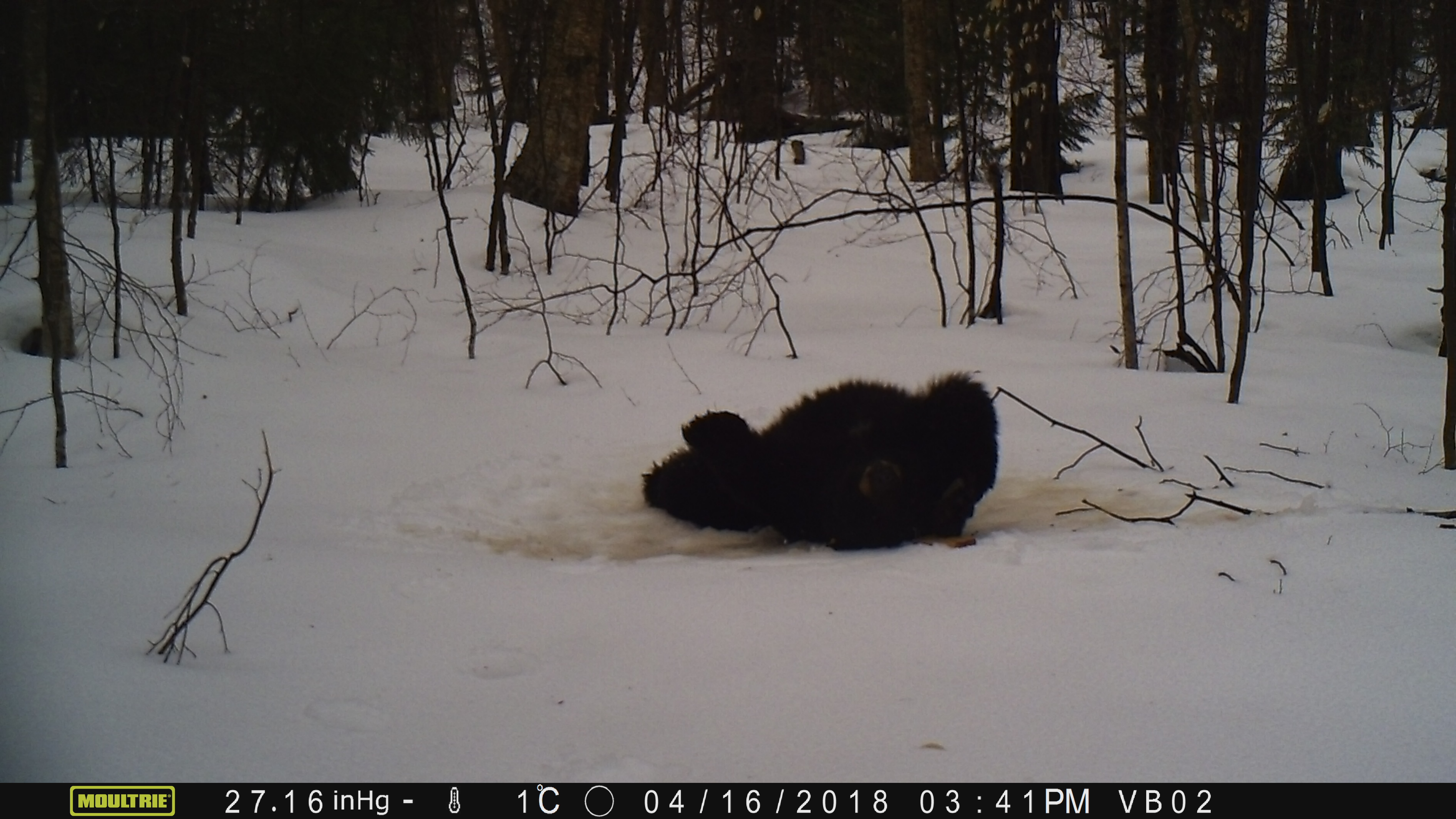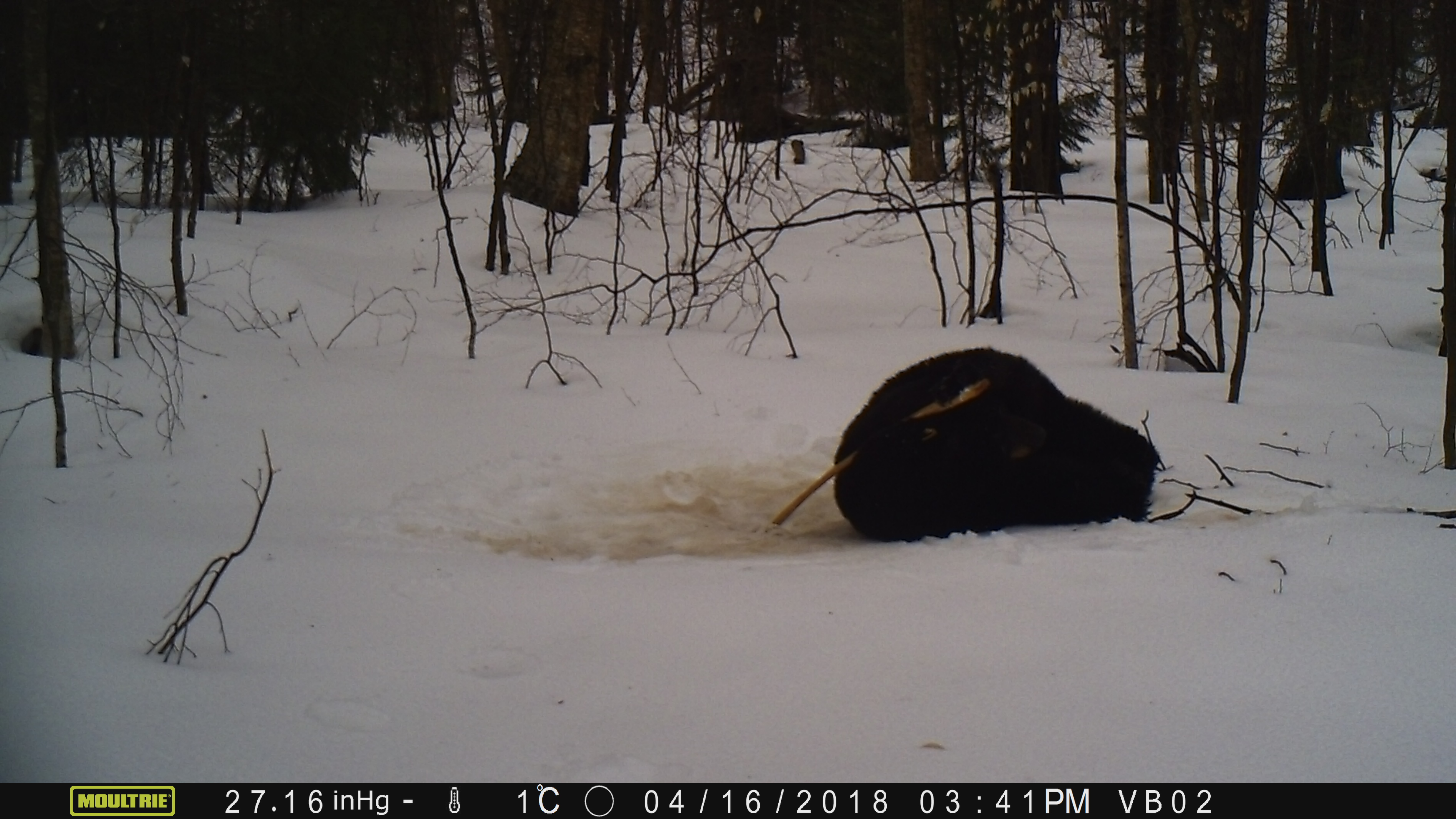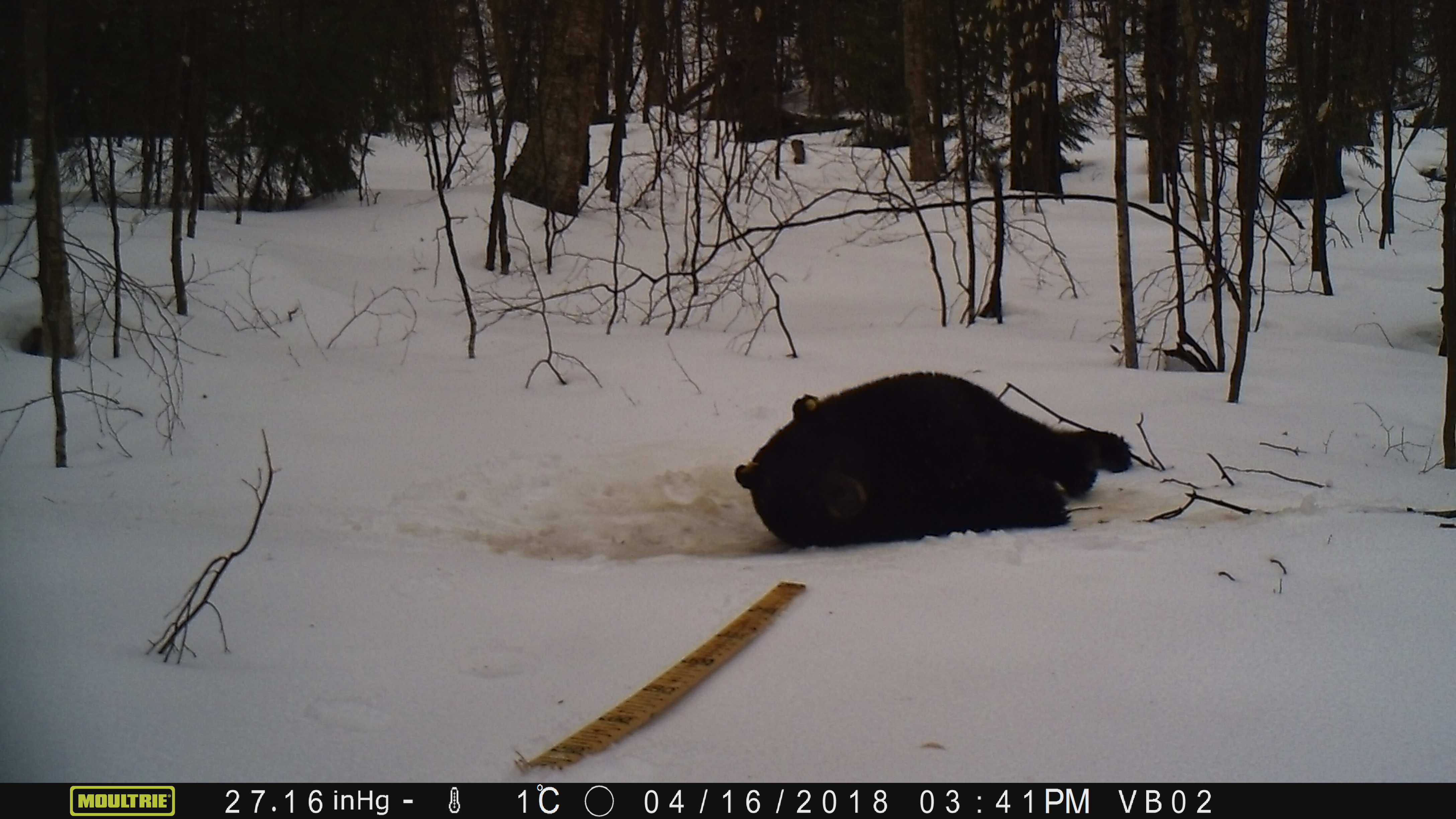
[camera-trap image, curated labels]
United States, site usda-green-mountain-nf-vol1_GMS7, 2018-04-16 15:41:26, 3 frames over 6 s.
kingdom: Animalia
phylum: Chordata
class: Mammalia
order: Carnivora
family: Ursidae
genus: Ursus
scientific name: Ursus americanus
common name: black bear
Black bear (Ursus americanus).